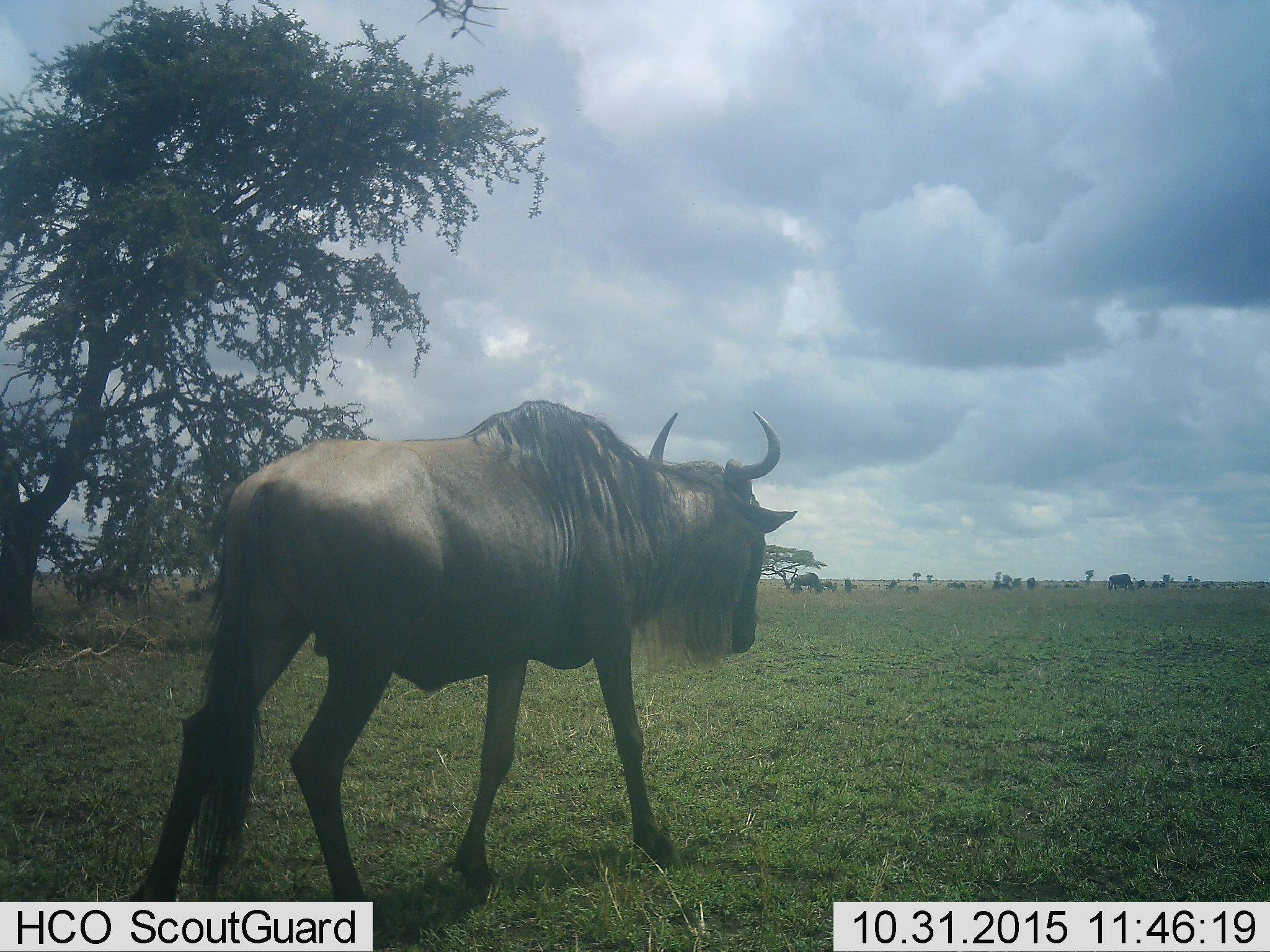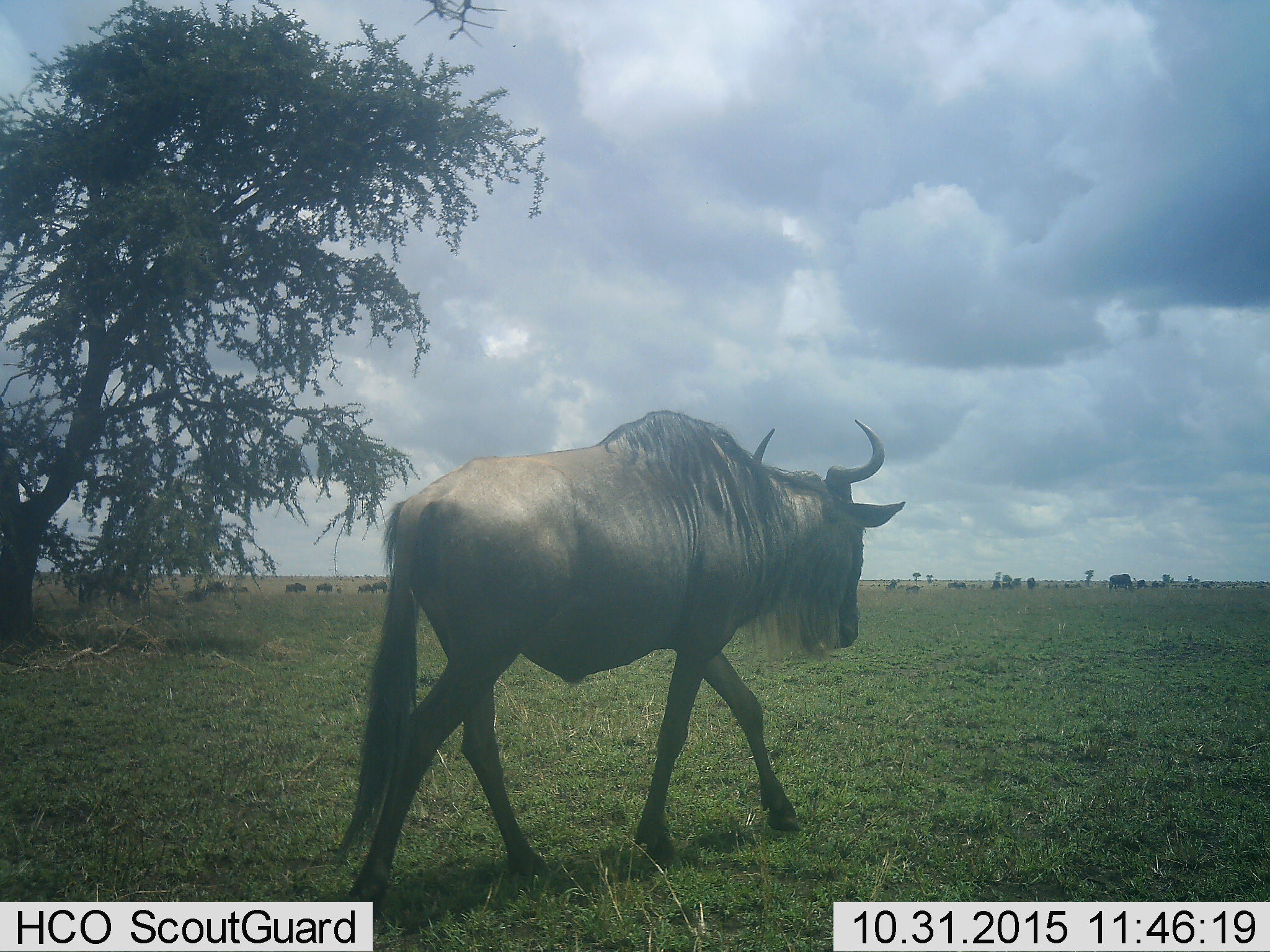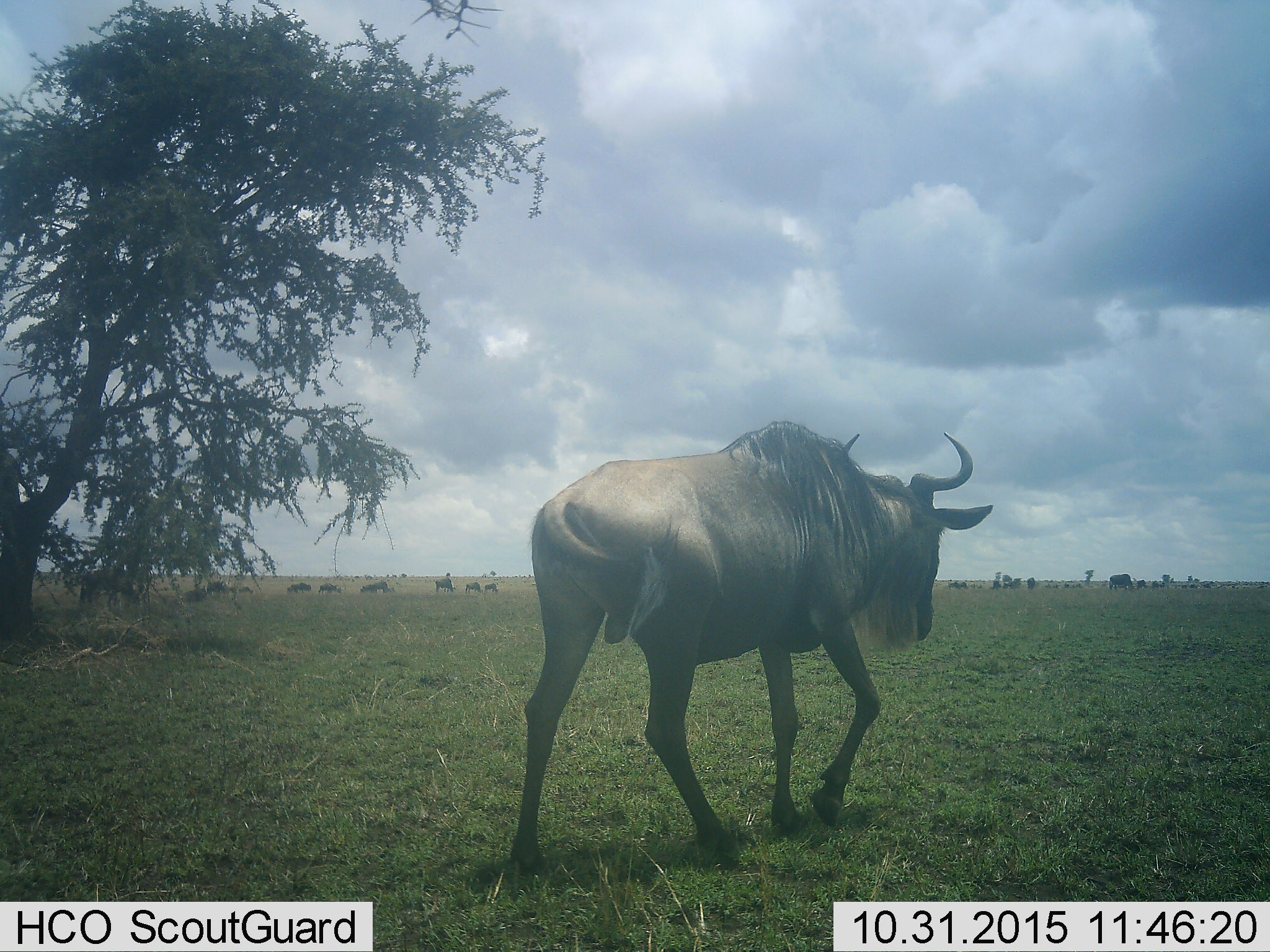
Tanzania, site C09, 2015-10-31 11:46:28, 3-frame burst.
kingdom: Animalia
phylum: Chordata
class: Mammalia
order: Artiodactyla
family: Bovidae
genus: Connochaetes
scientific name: Connochaetes taurinus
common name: blue wildebeest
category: wildebeest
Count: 11-50.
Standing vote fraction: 47%.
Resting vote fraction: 18%.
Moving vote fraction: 94%.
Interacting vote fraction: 6%.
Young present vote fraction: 12%.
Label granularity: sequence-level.